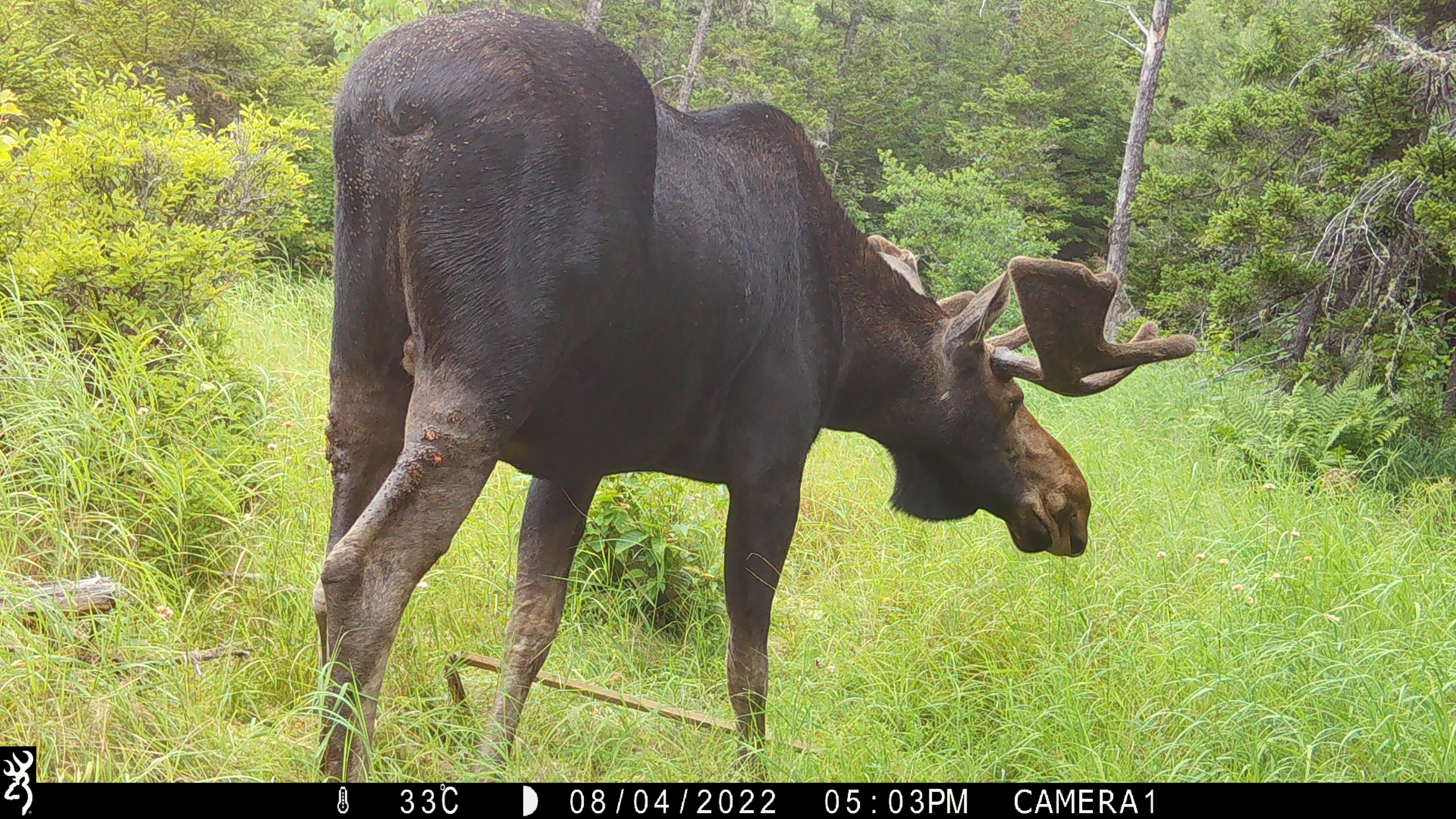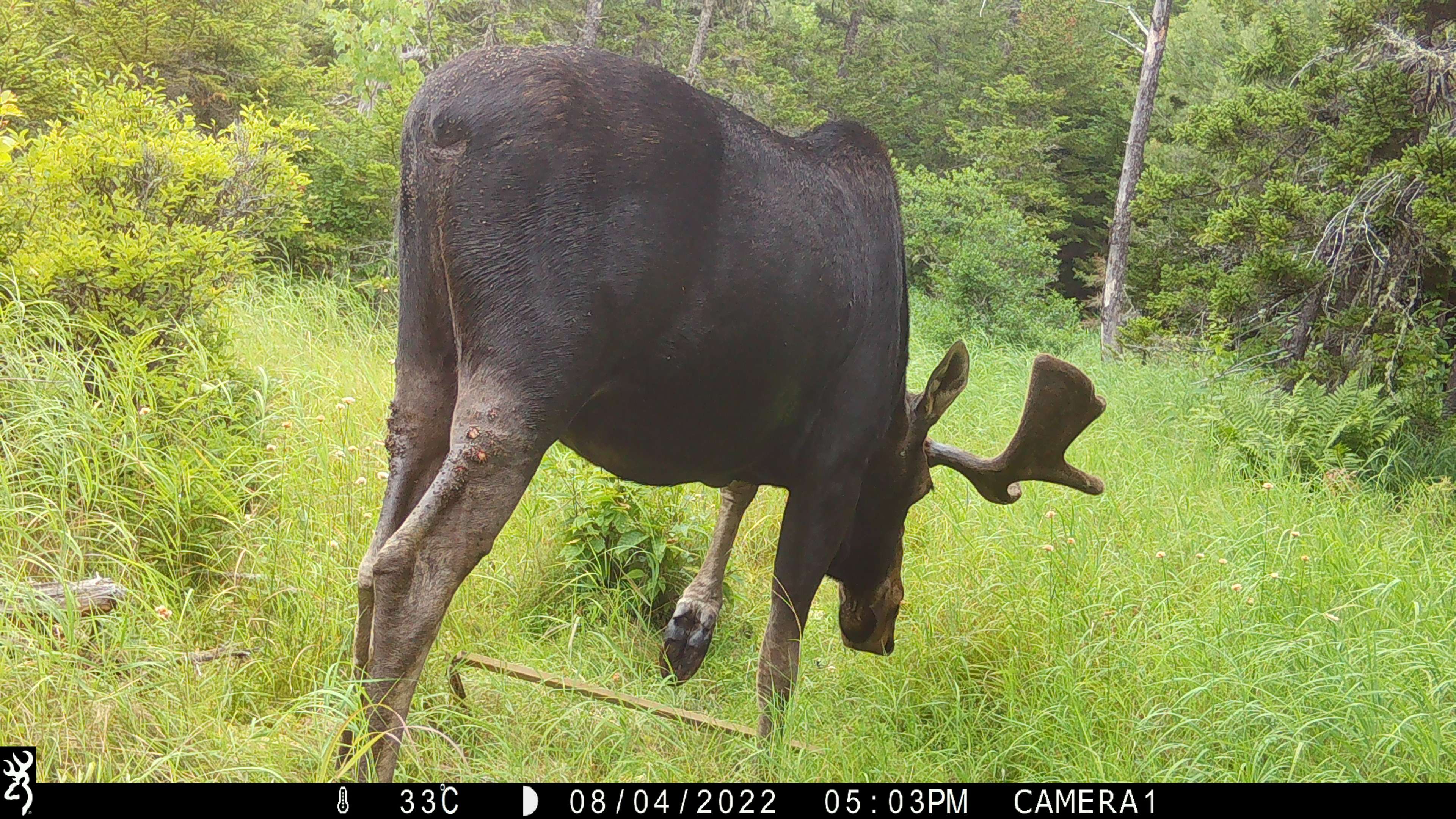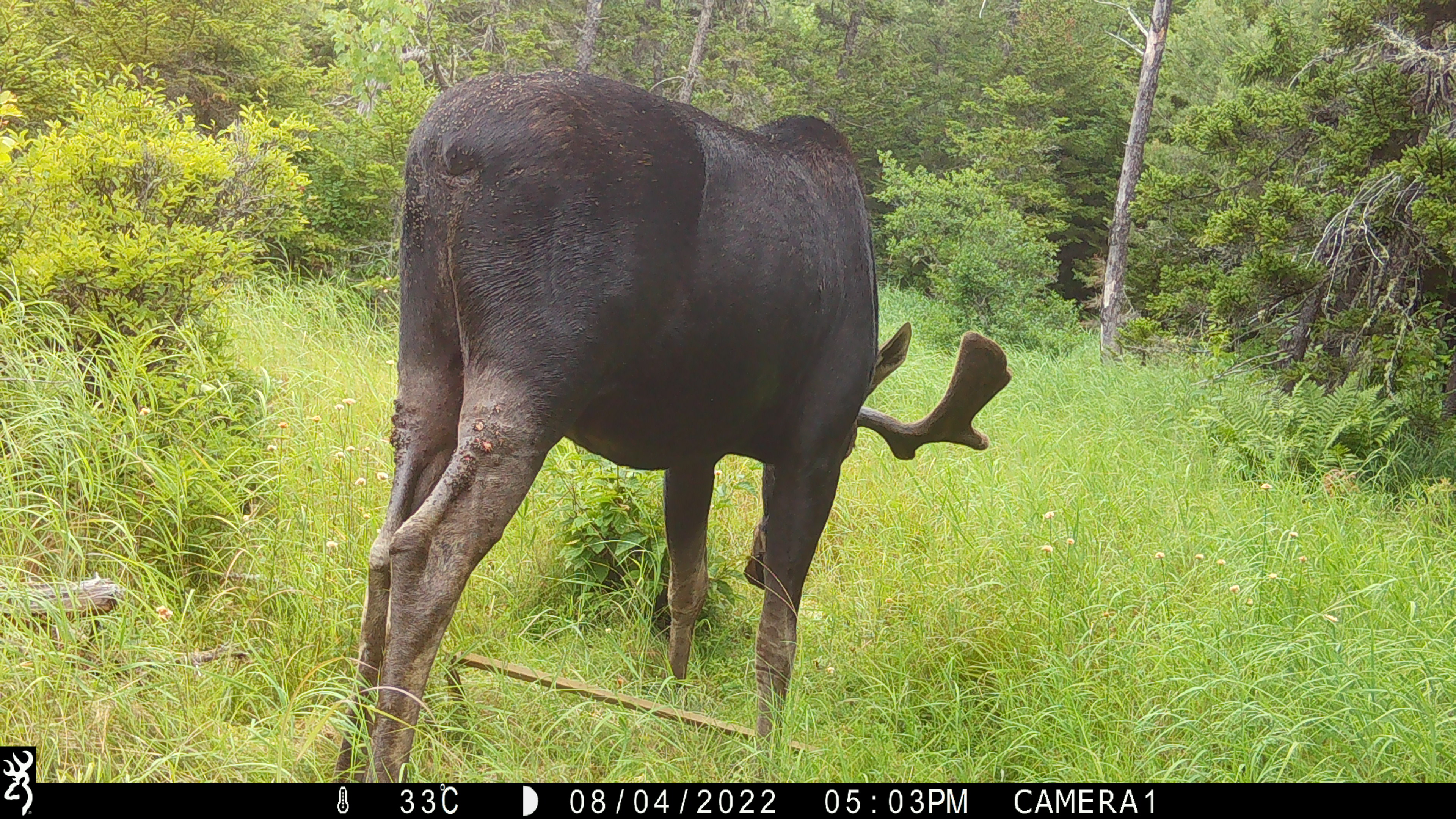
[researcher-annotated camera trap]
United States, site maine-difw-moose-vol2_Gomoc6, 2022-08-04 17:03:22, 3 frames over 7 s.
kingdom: Animalia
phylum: Chordata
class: Mammalia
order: Artiodactyla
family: Cervidae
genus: Alces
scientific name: Alces alces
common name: moose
Moose (Alces alces).